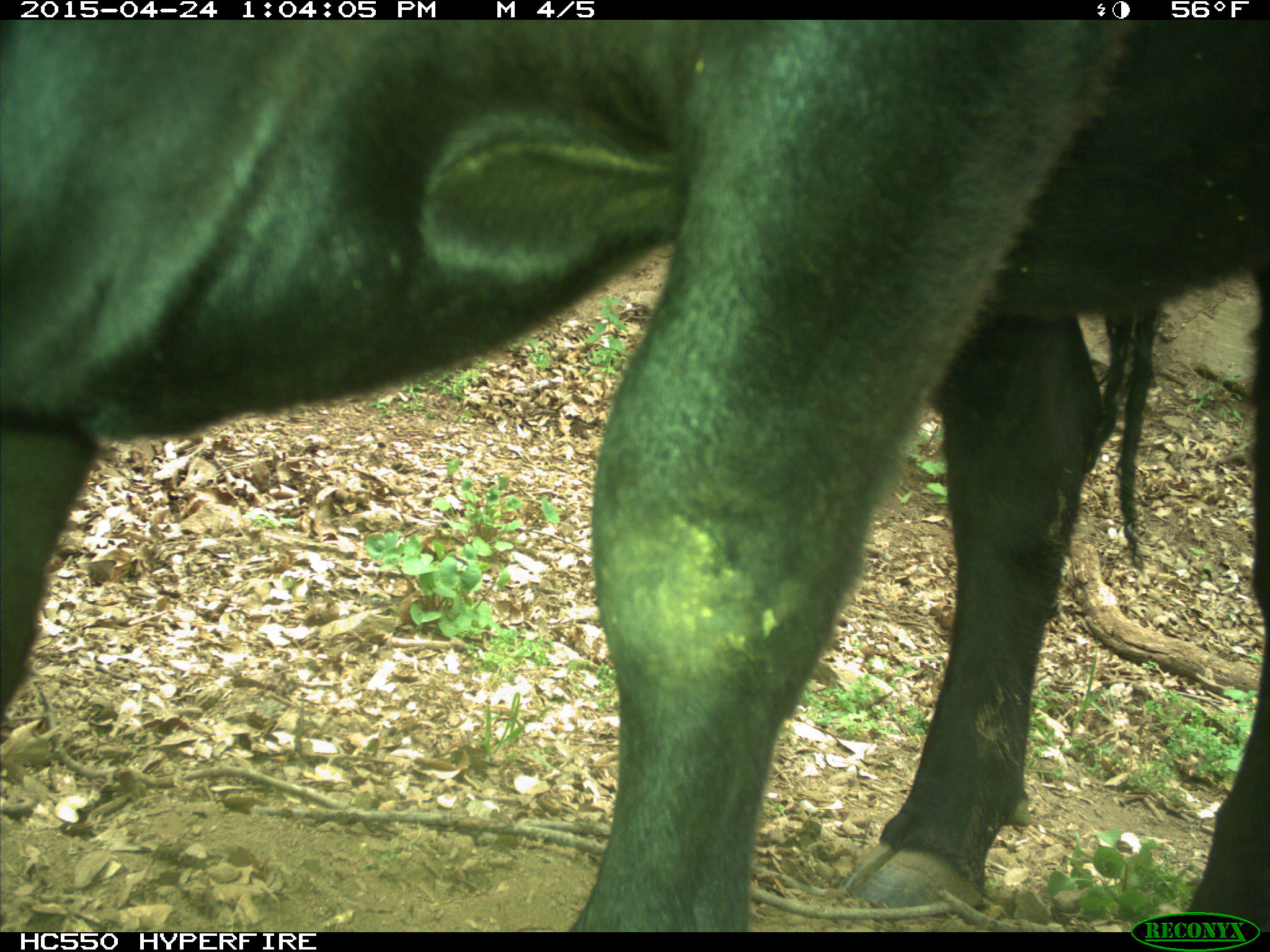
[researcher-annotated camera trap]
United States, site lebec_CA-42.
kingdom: Animalia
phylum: Chordata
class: Mammalia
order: Artiodactyla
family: Bovidae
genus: Bos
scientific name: Bos taurus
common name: domestic cow